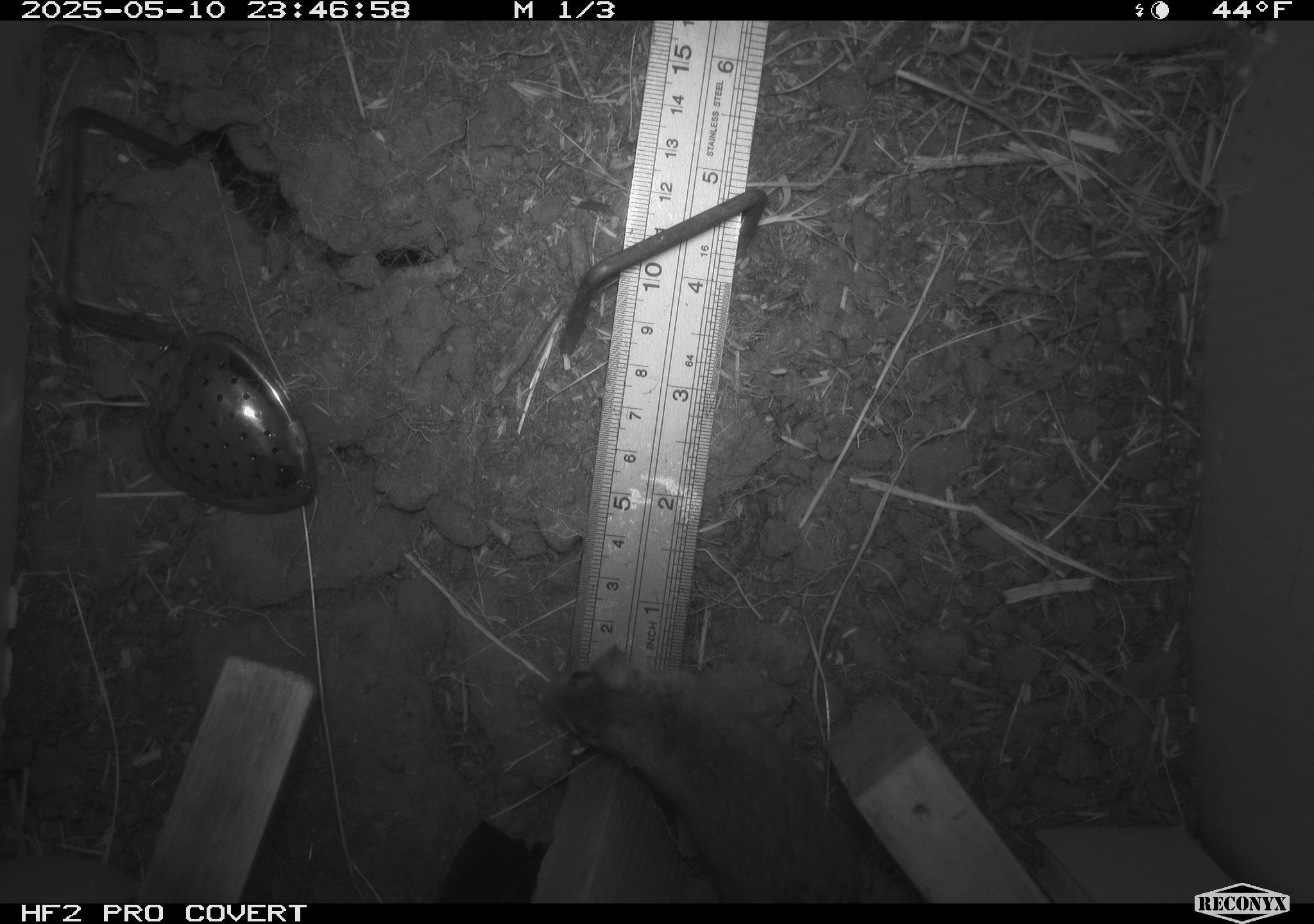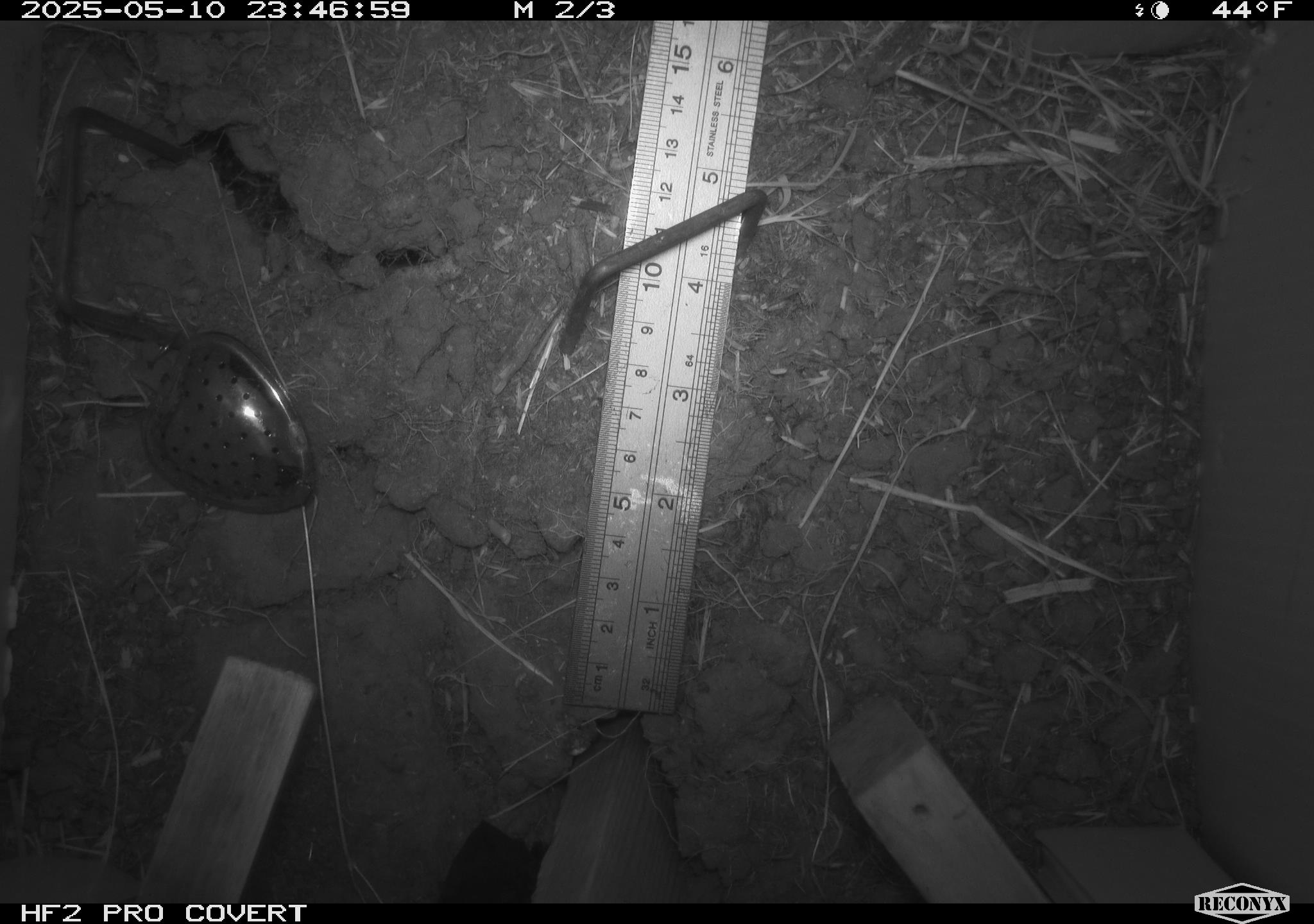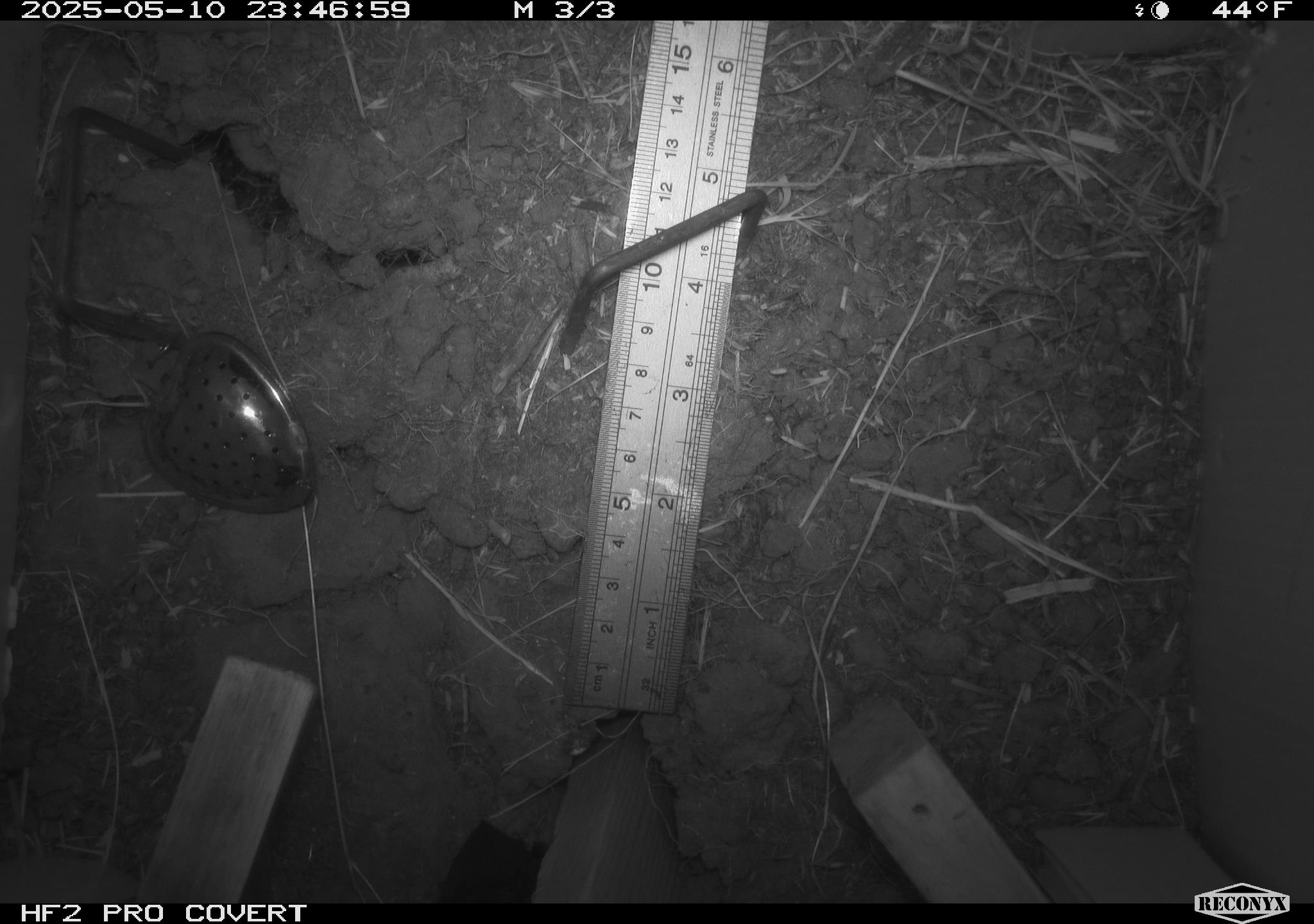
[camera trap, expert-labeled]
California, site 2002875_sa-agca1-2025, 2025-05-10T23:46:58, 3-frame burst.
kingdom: Animalia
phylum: Chordata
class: Mammalia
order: Rodentia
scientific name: Rodentia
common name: rodent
Rodent (Rodentia).